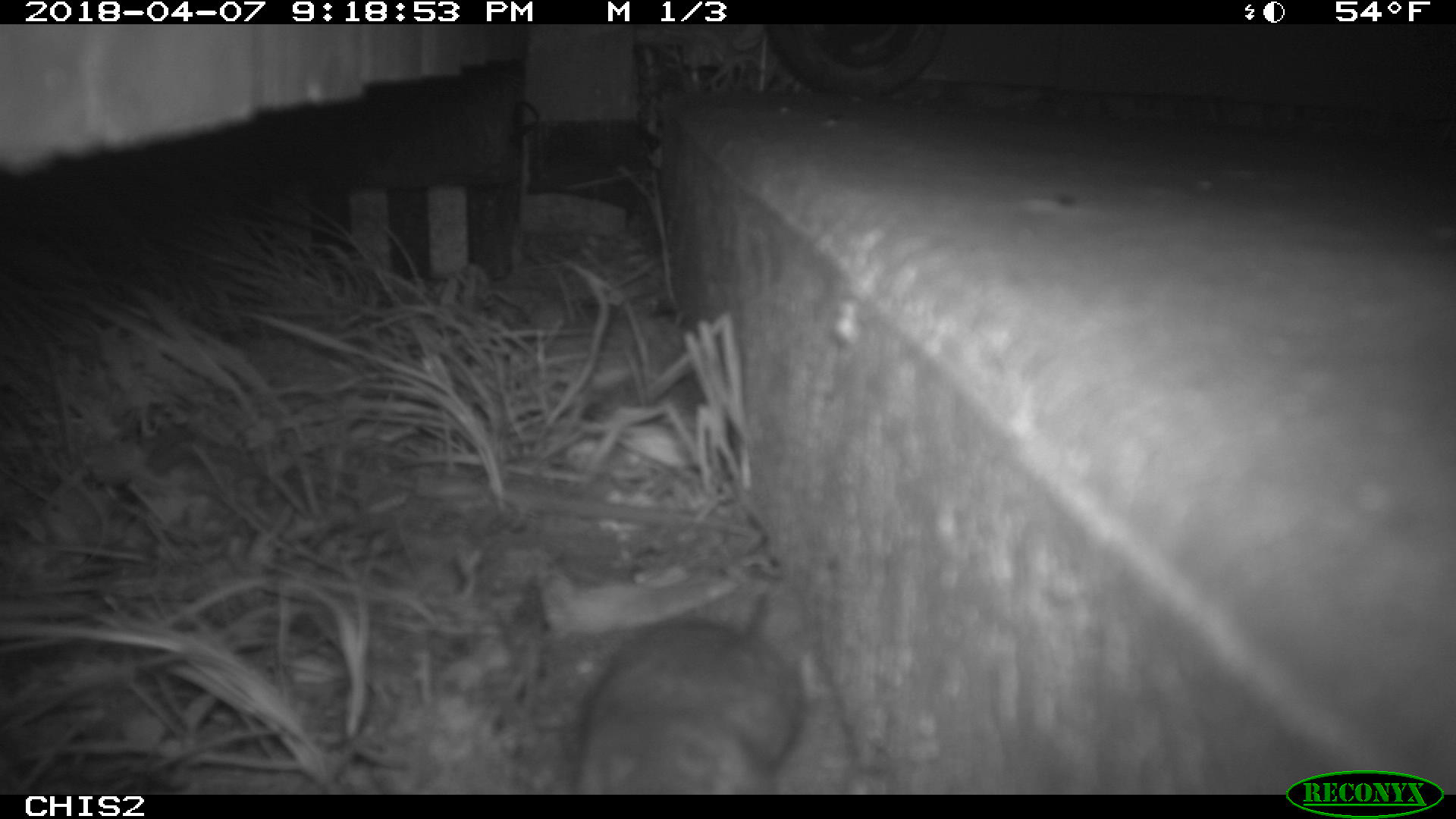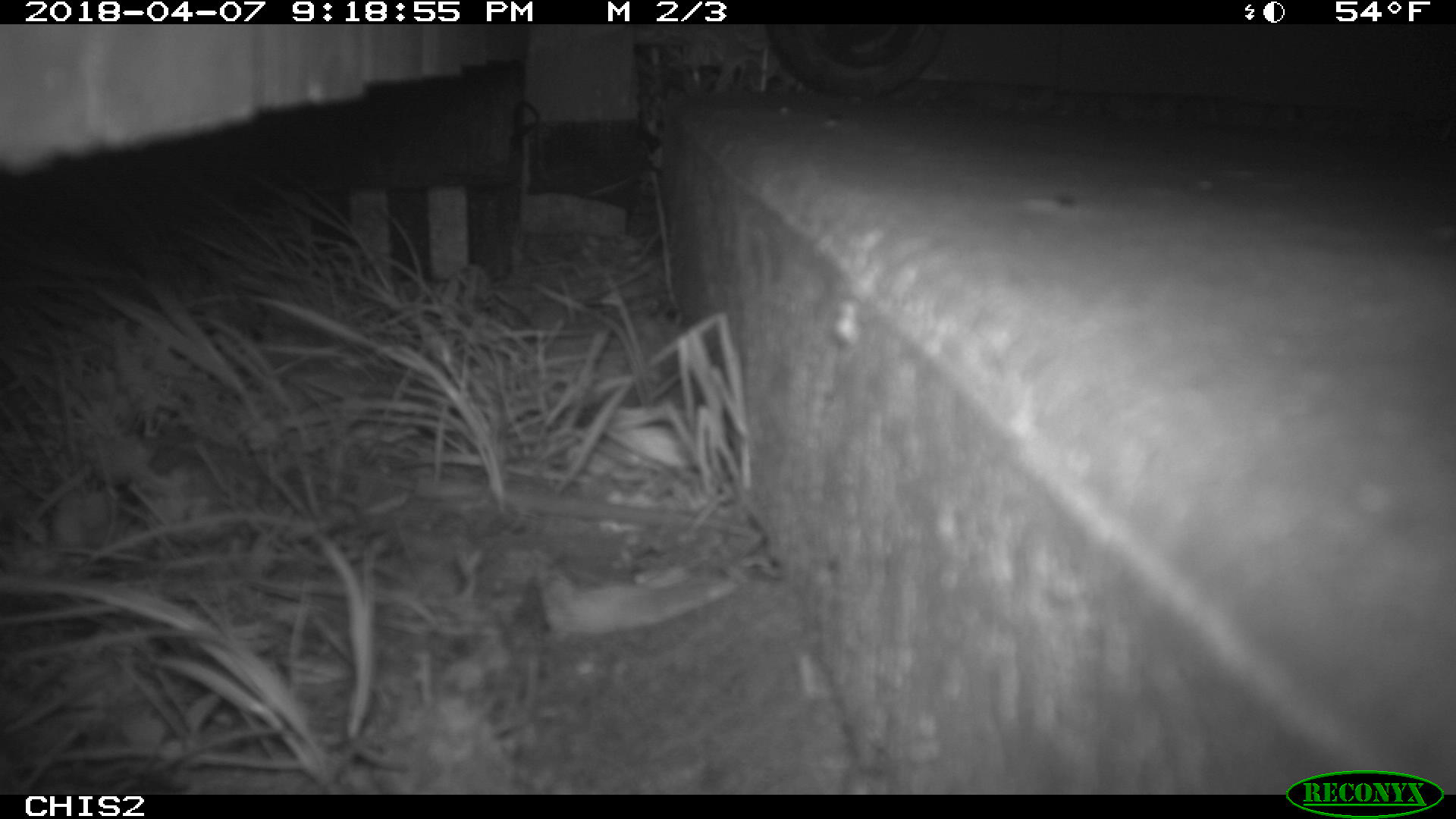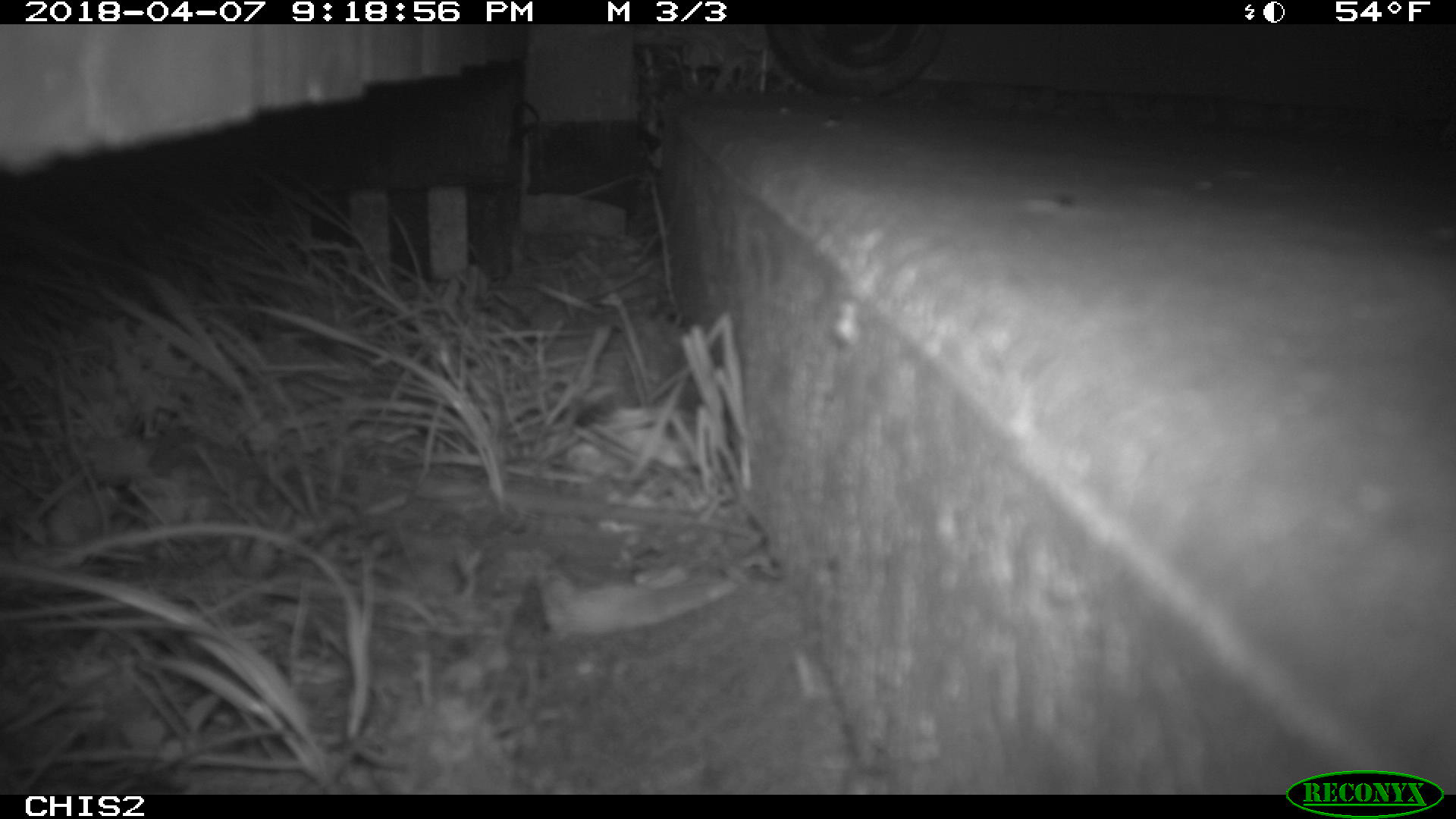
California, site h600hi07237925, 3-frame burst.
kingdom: Animalia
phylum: Chordata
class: Mammalia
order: Rodentia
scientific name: Rodentia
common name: rodent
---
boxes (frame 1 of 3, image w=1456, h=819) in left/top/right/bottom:
rodent: 573/592/802/795